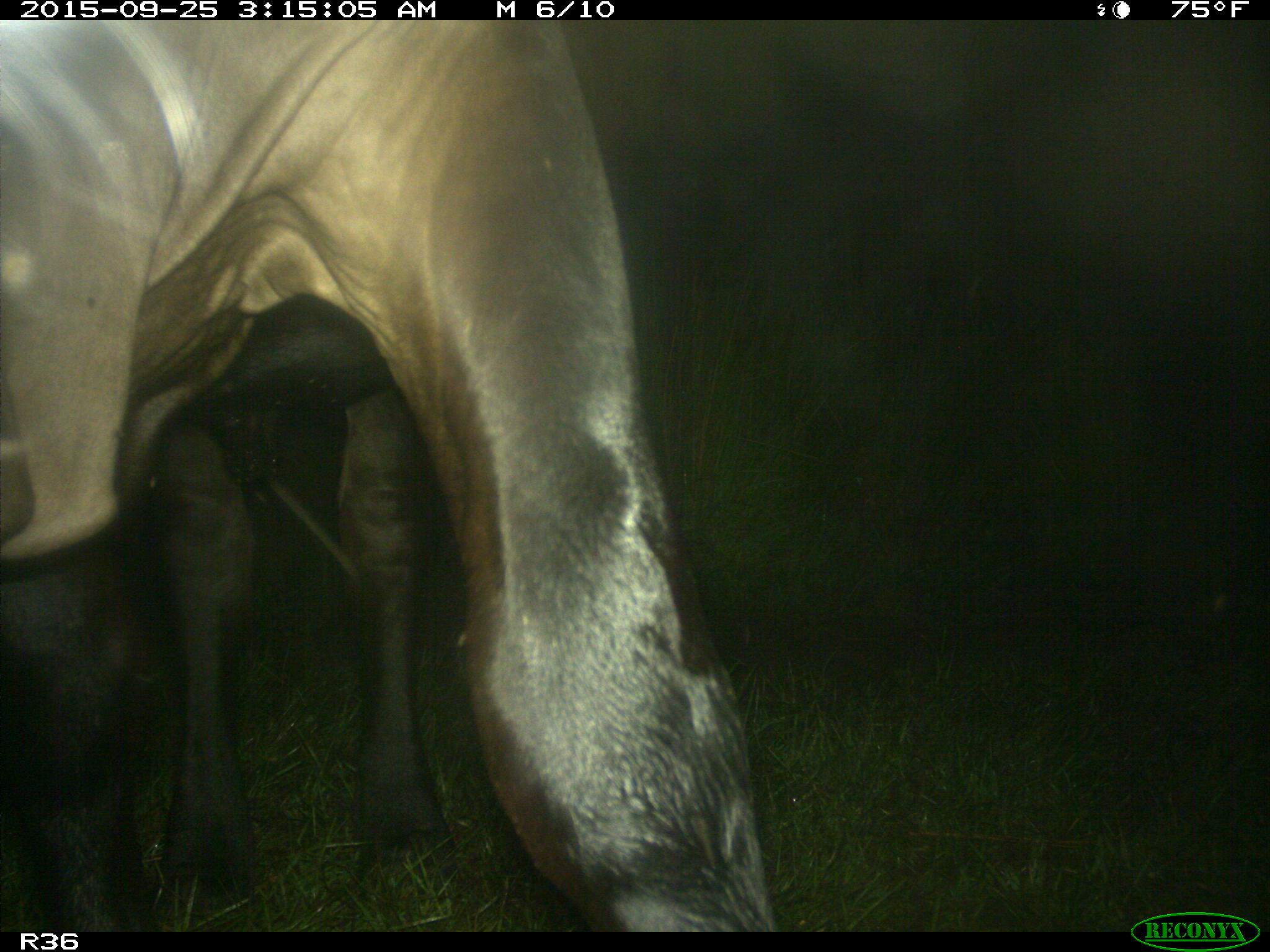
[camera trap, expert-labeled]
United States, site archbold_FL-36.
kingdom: Animalia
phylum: Chordata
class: Mammalia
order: Artiodactyla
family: Bovidae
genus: Bos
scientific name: Bos taurus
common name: domestic cow